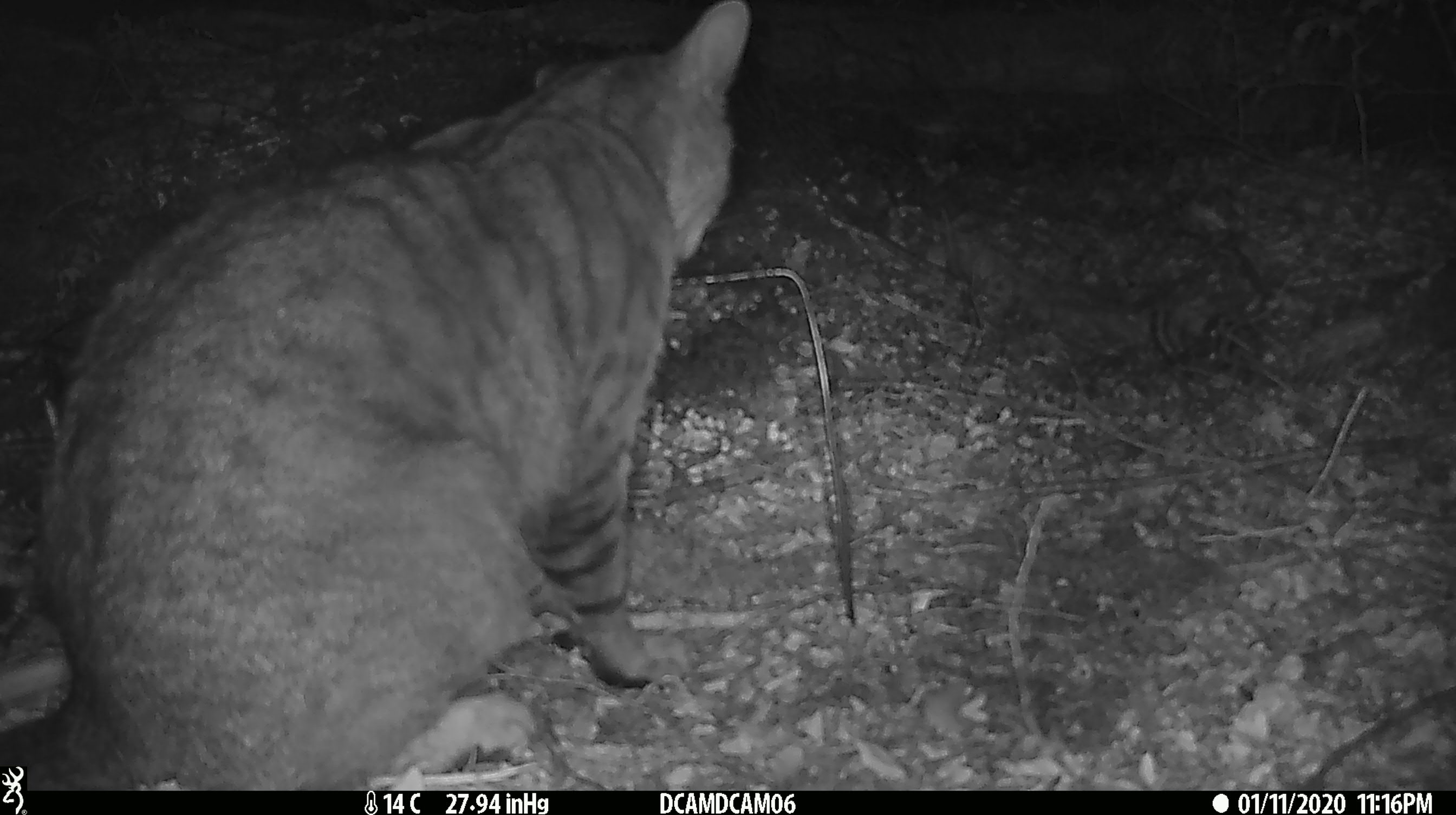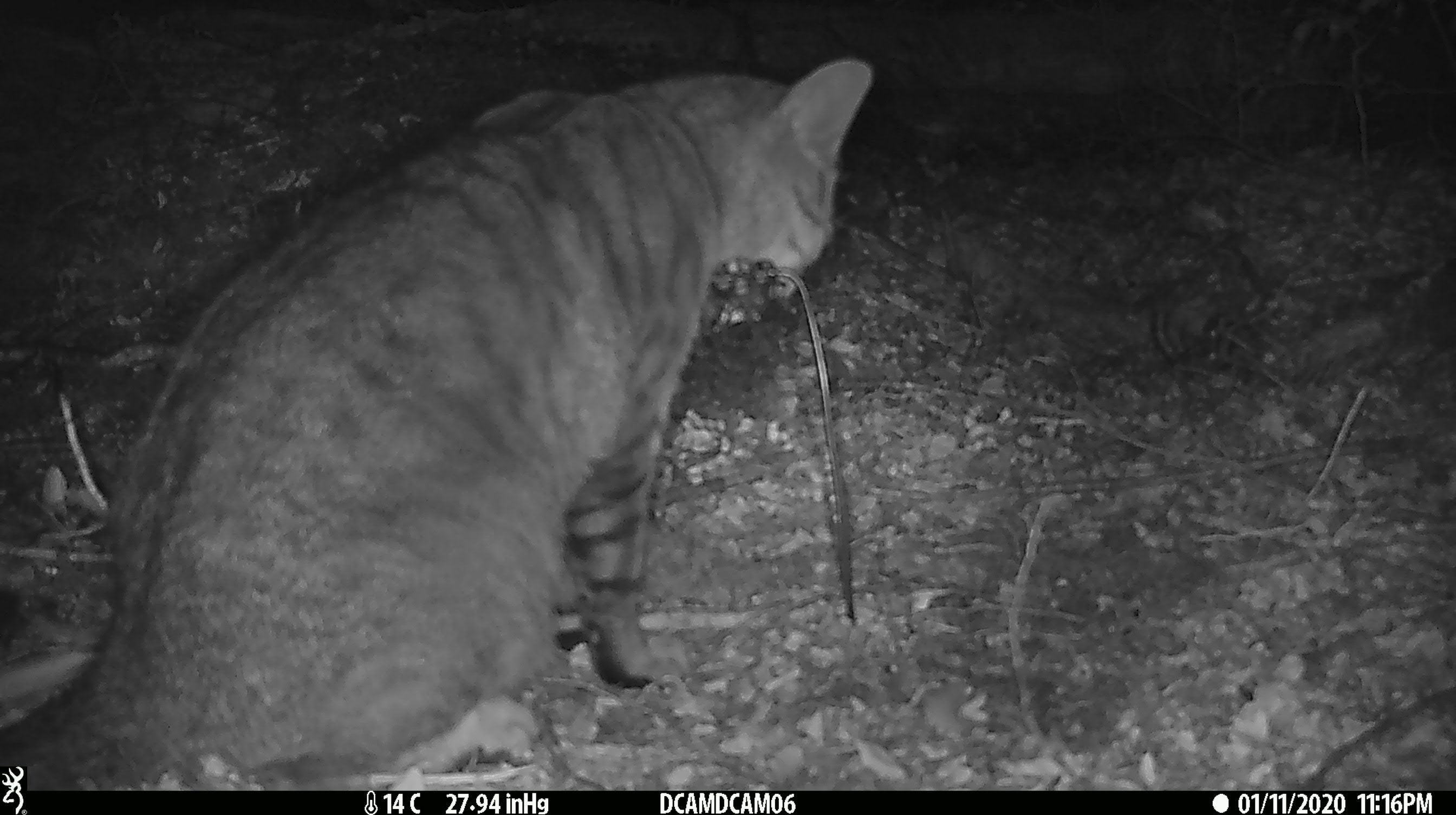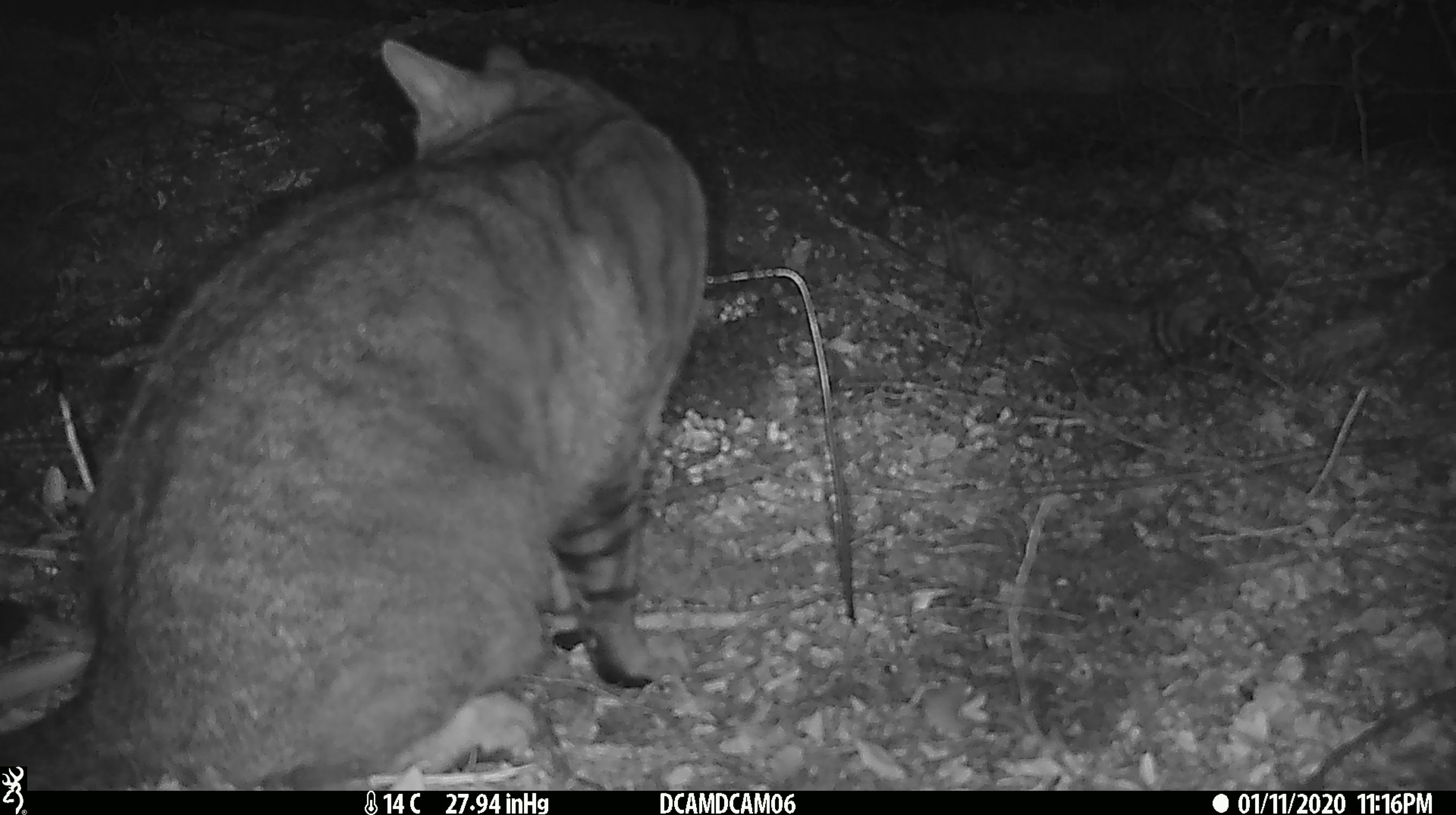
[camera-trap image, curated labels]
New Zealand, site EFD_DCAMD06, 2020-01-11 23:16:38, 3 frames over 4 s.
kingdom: Animalia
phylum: Chordata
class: Mammalia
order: Carnivora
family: Felidae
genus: Felis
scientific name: Felis catus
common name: domestic cat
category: cat